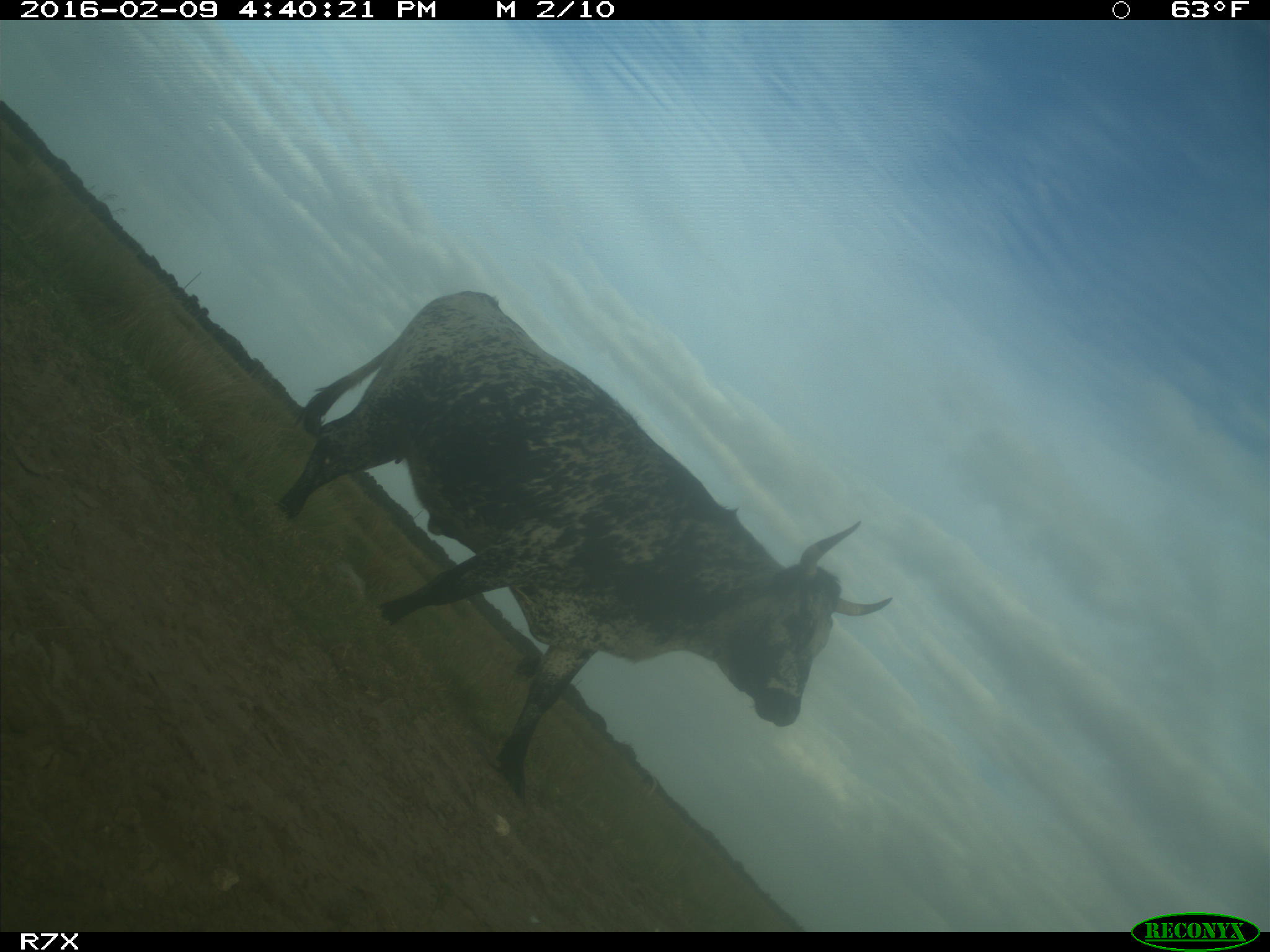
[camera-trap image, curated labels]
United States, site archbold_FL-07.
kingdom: Animalia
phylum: Chordata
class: Mammalia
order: Artiodactyla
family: Bovidae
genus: Bos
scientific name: Bos taurus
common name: domestic cow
Bos taurus (domestic cow).